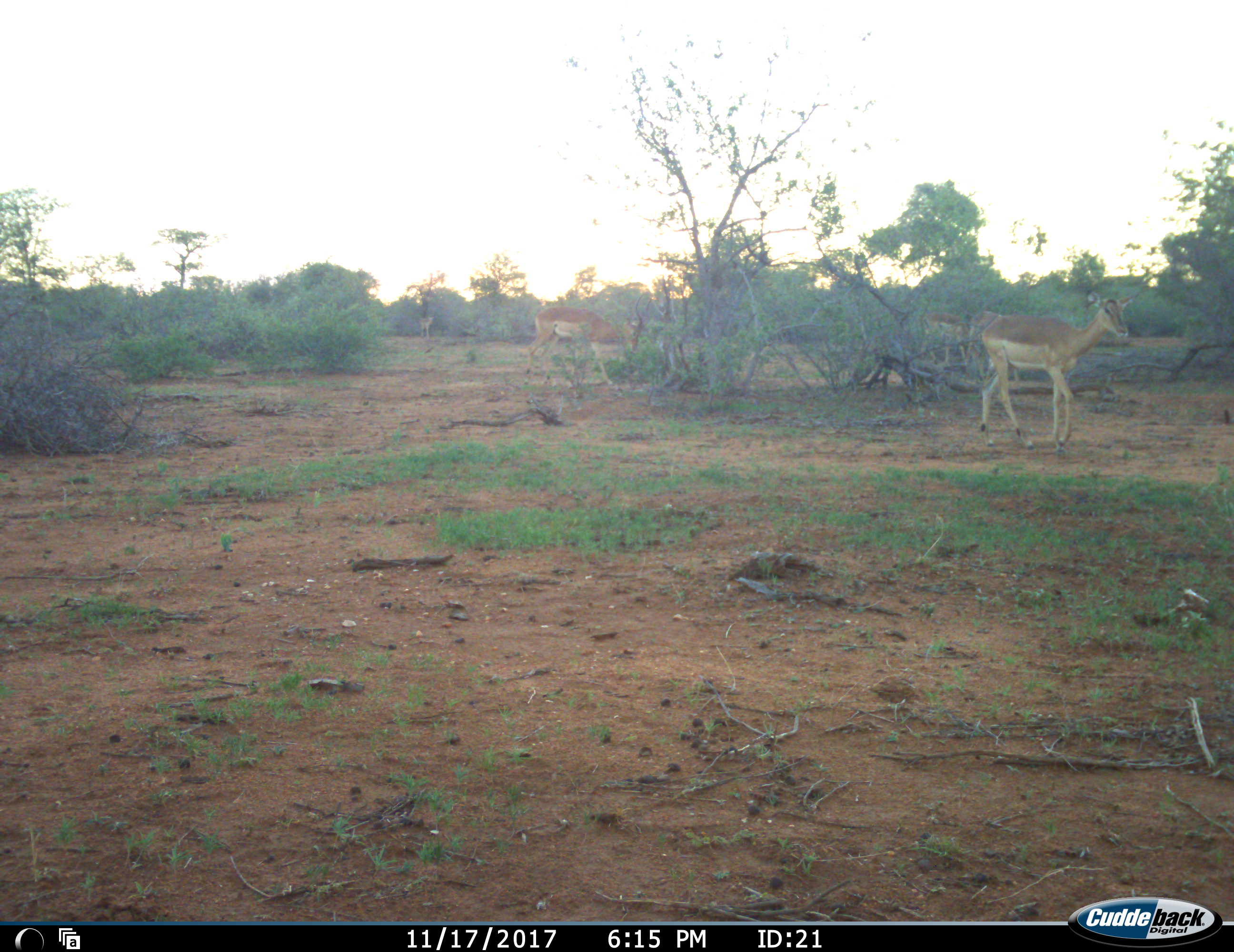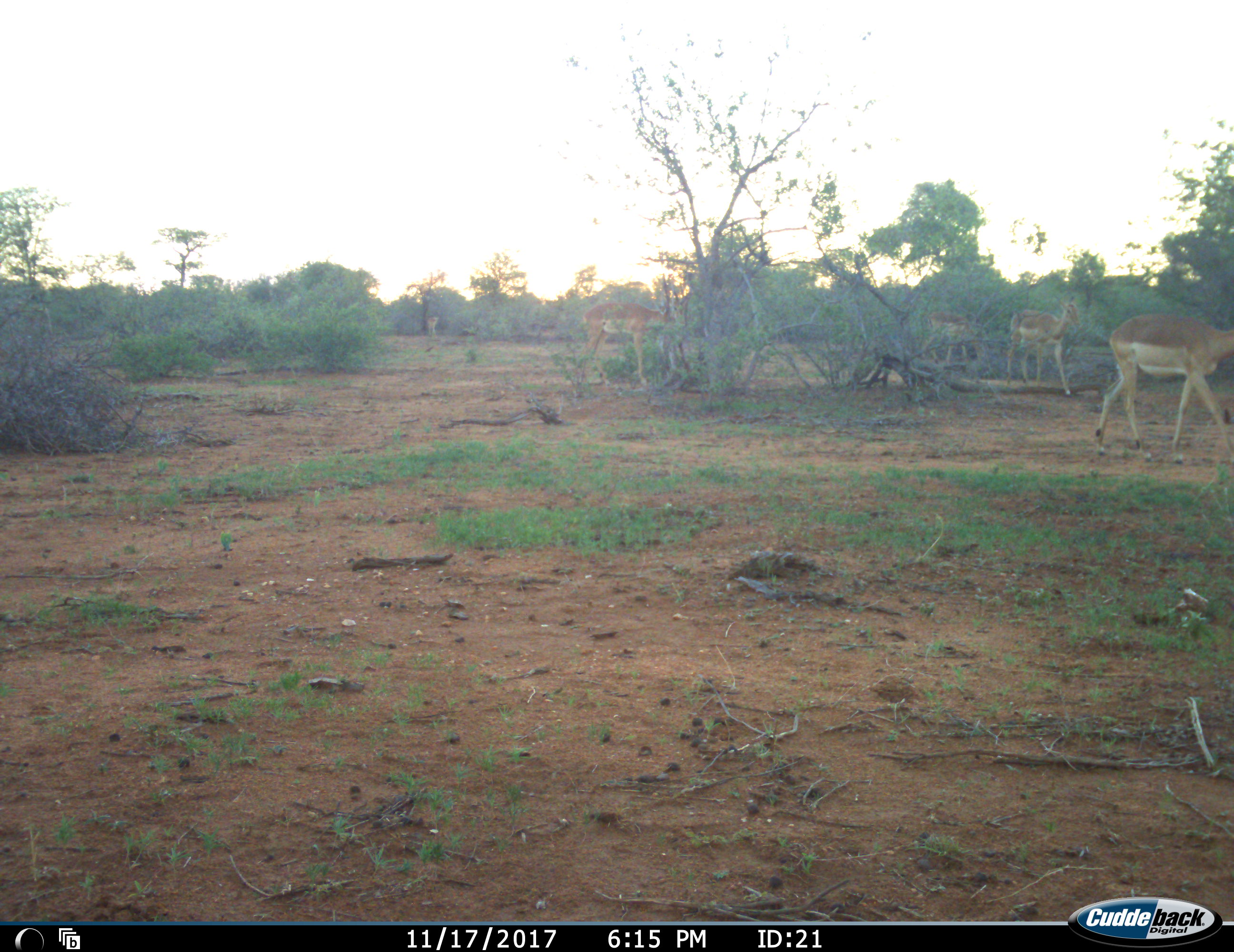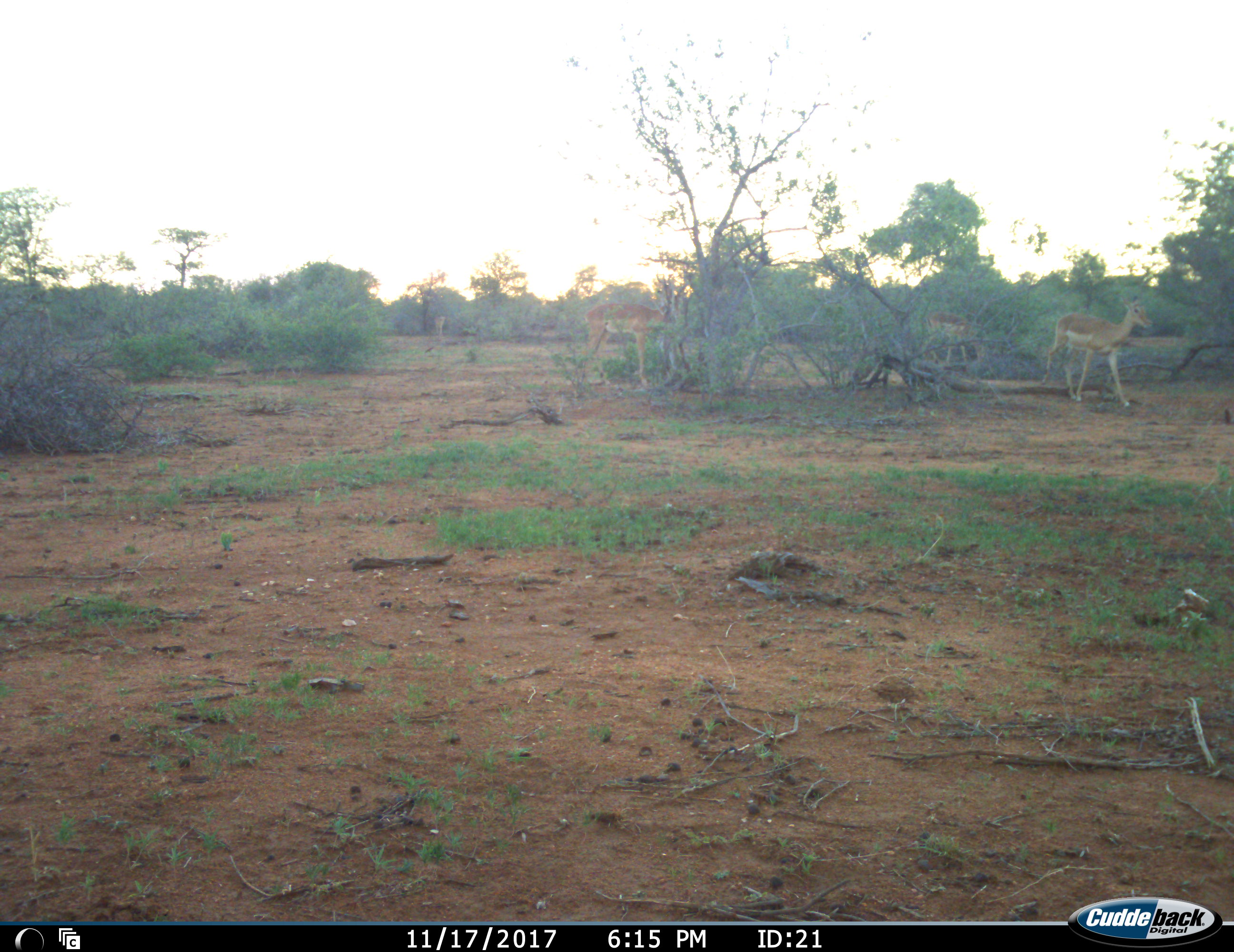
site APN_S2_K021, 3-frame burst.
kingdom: Animalia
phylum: Chordata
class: Mammalia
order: Artiodactyla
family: Bovidae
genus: Aepyceros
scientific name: Aepyceros melampus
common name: impala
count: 5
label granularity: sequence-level